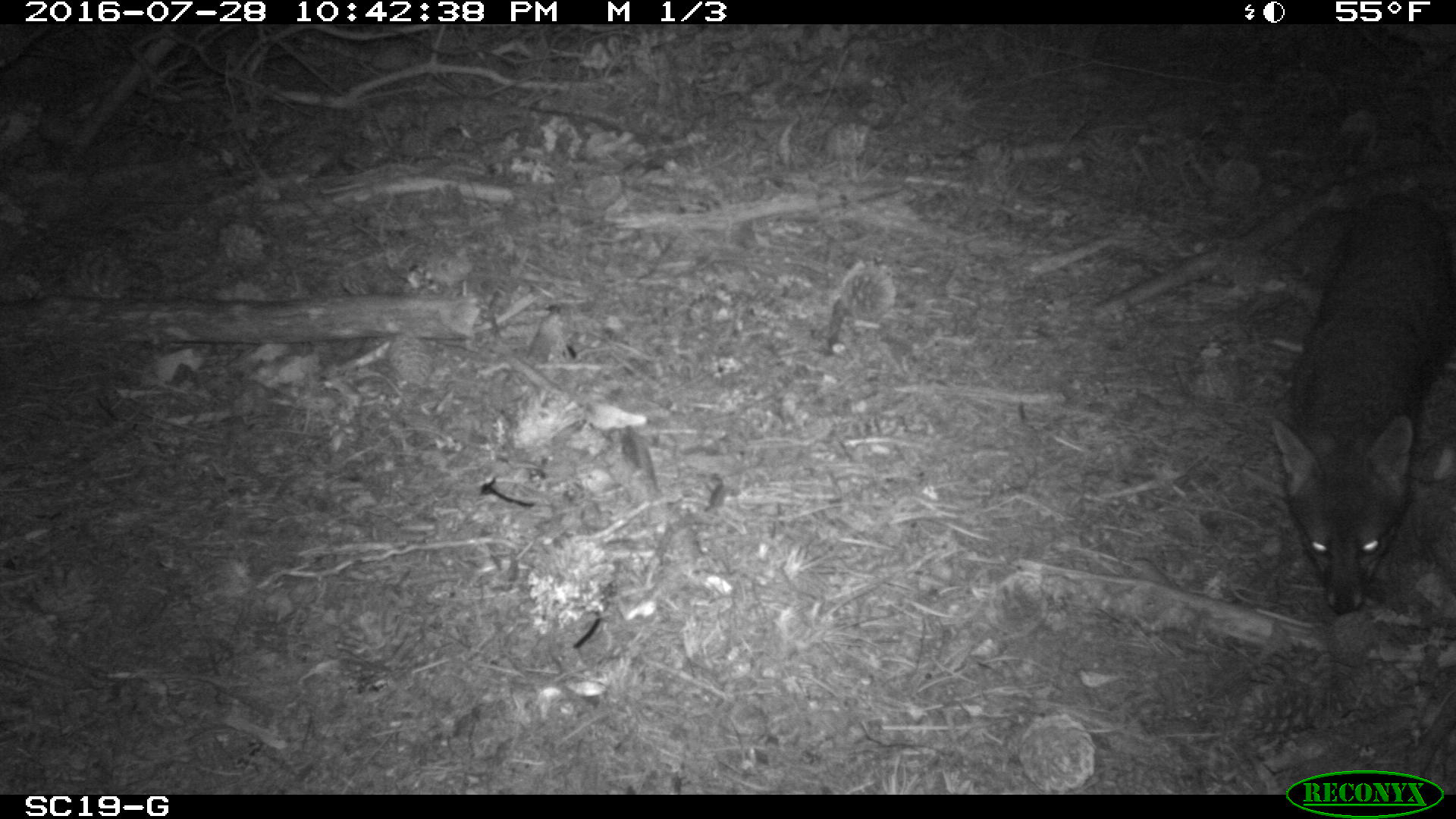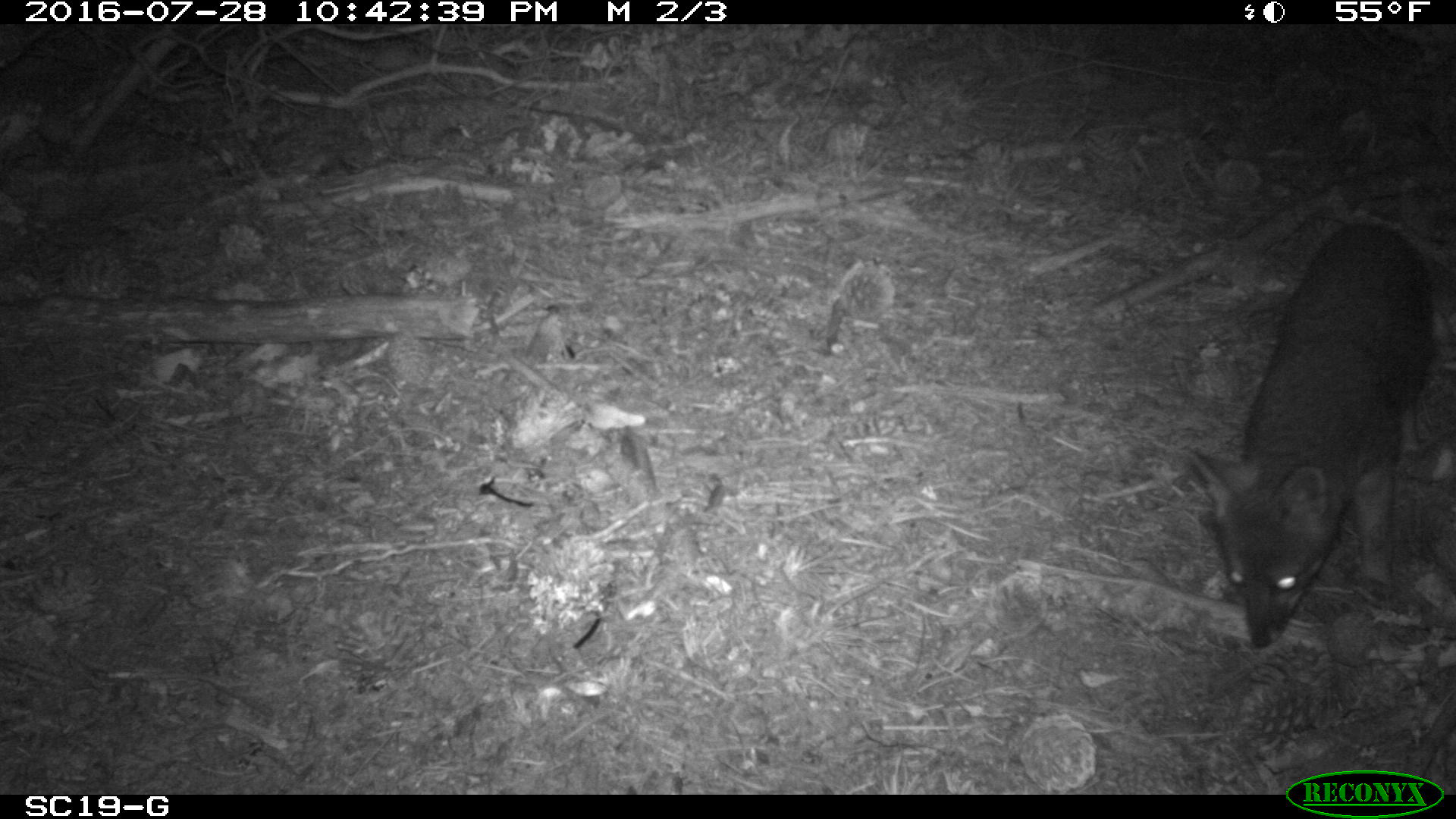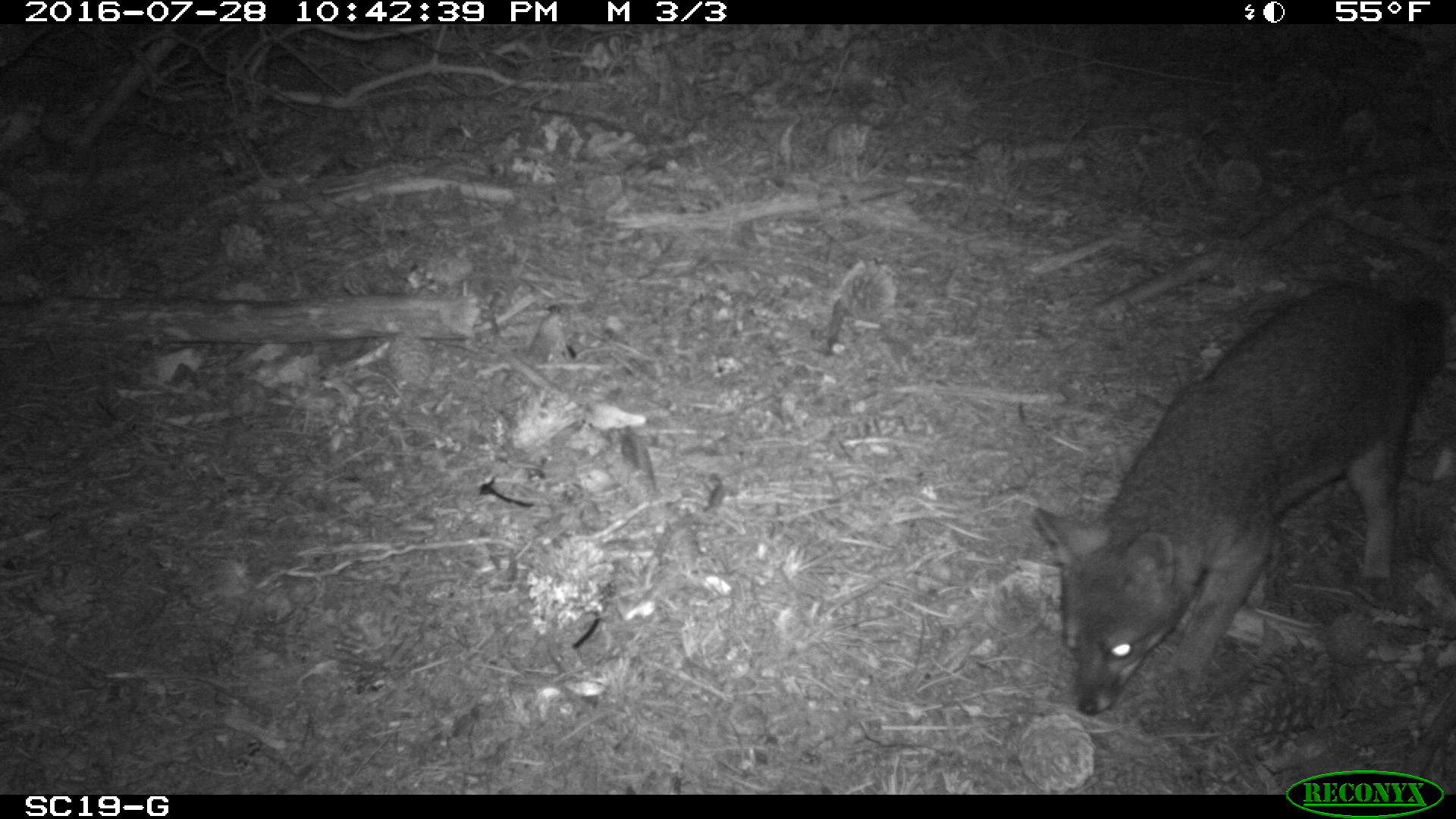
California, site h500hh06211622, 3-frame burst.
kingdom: Animalia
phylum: Chordata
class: Mammalia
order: Carnivora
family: Canidae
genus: Urocyon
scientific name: Urocyon littoralis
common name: island fox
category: fox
Fox (island fox) (Urocyon littoralis).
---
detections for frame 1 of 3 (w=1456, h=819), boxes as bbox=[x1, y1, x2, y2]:
fox: bbox=[1264, 193, 1454, 614]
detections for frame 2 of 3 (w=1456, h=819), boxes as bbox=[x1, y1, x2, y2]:
fox: bbox=[1191, 224, 1455, 648]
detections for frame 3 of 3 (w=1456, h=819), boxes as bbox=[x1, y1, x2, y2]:
fox: bbox=[1033, 280, 1448, 716]